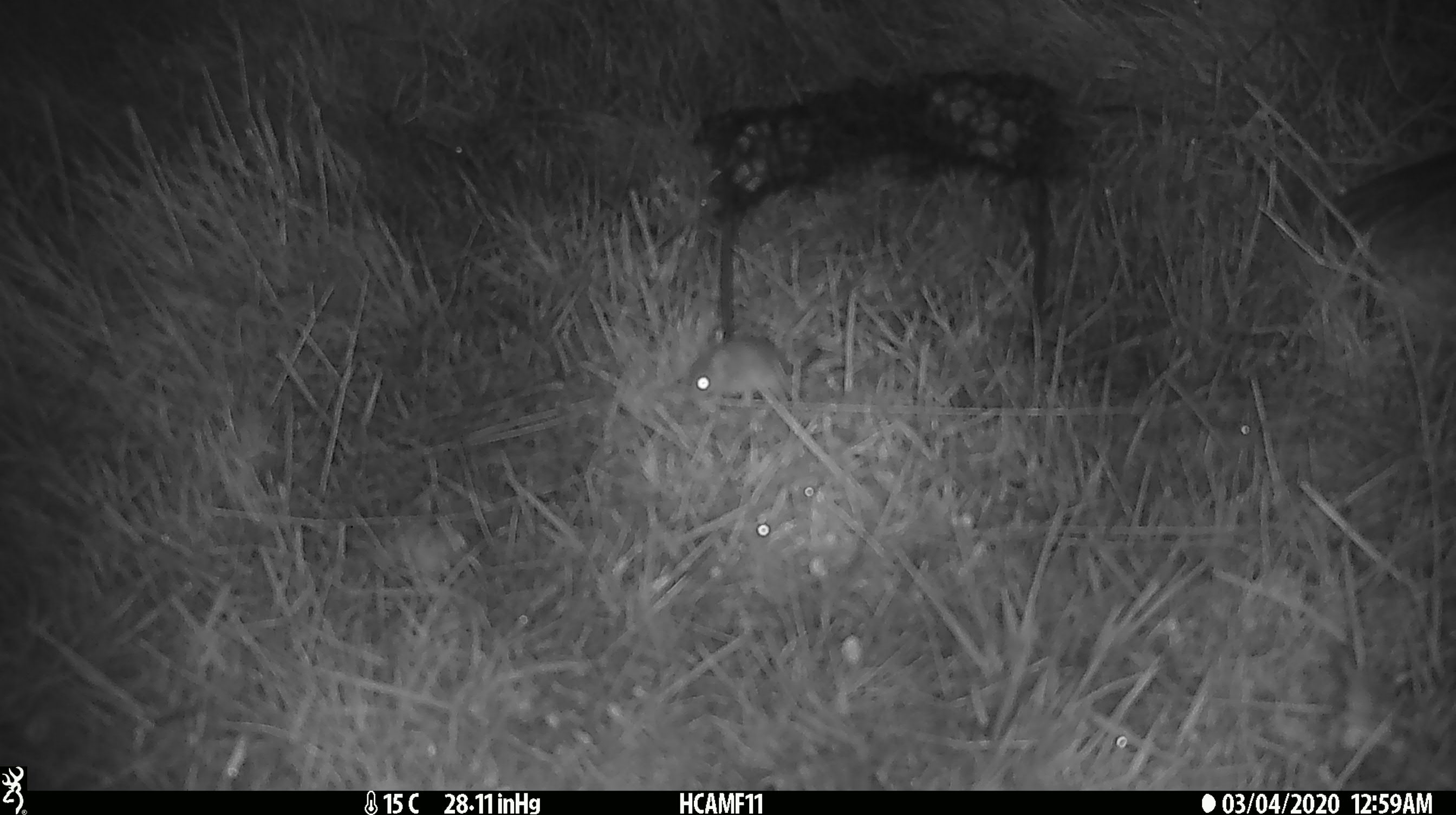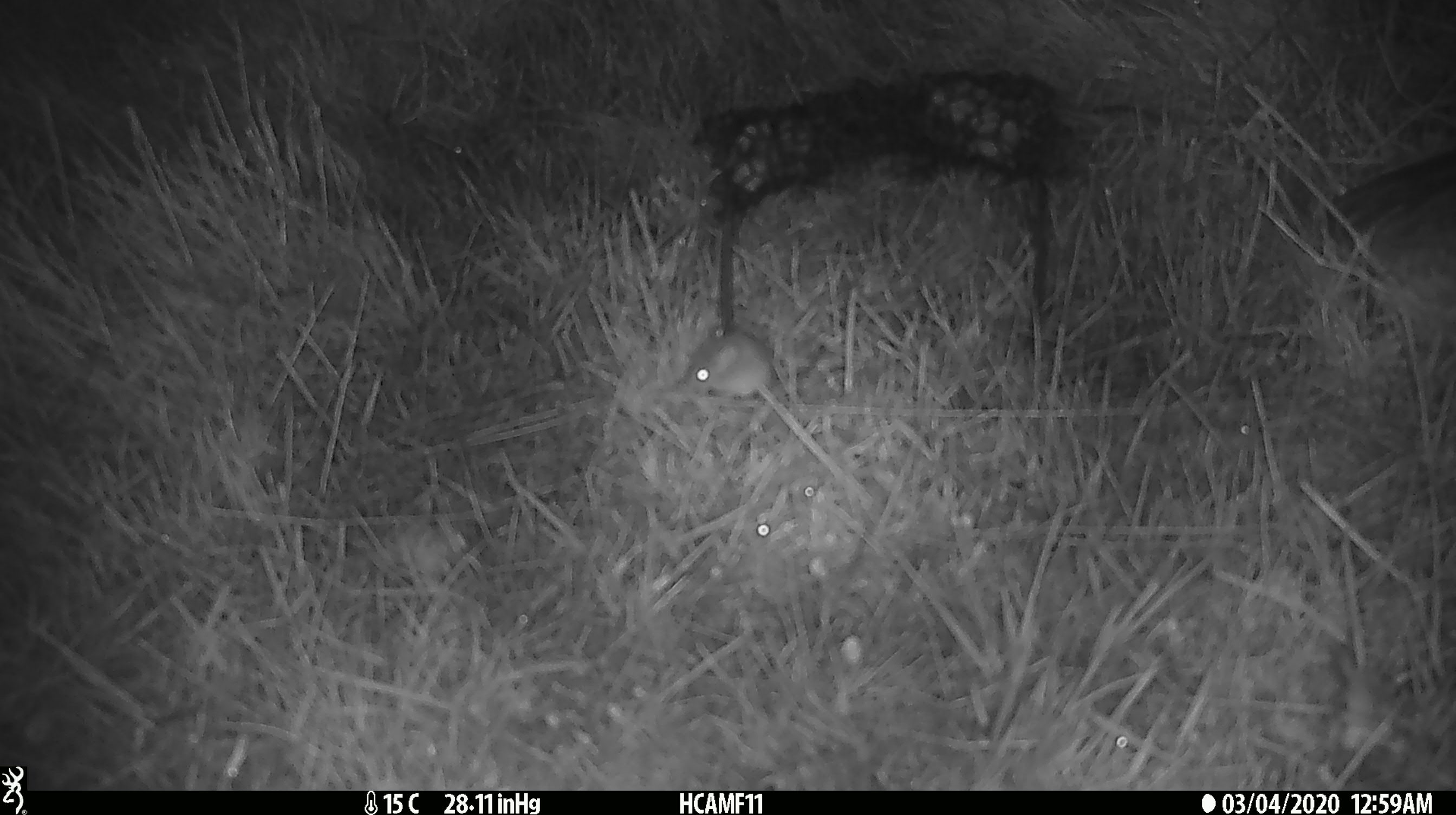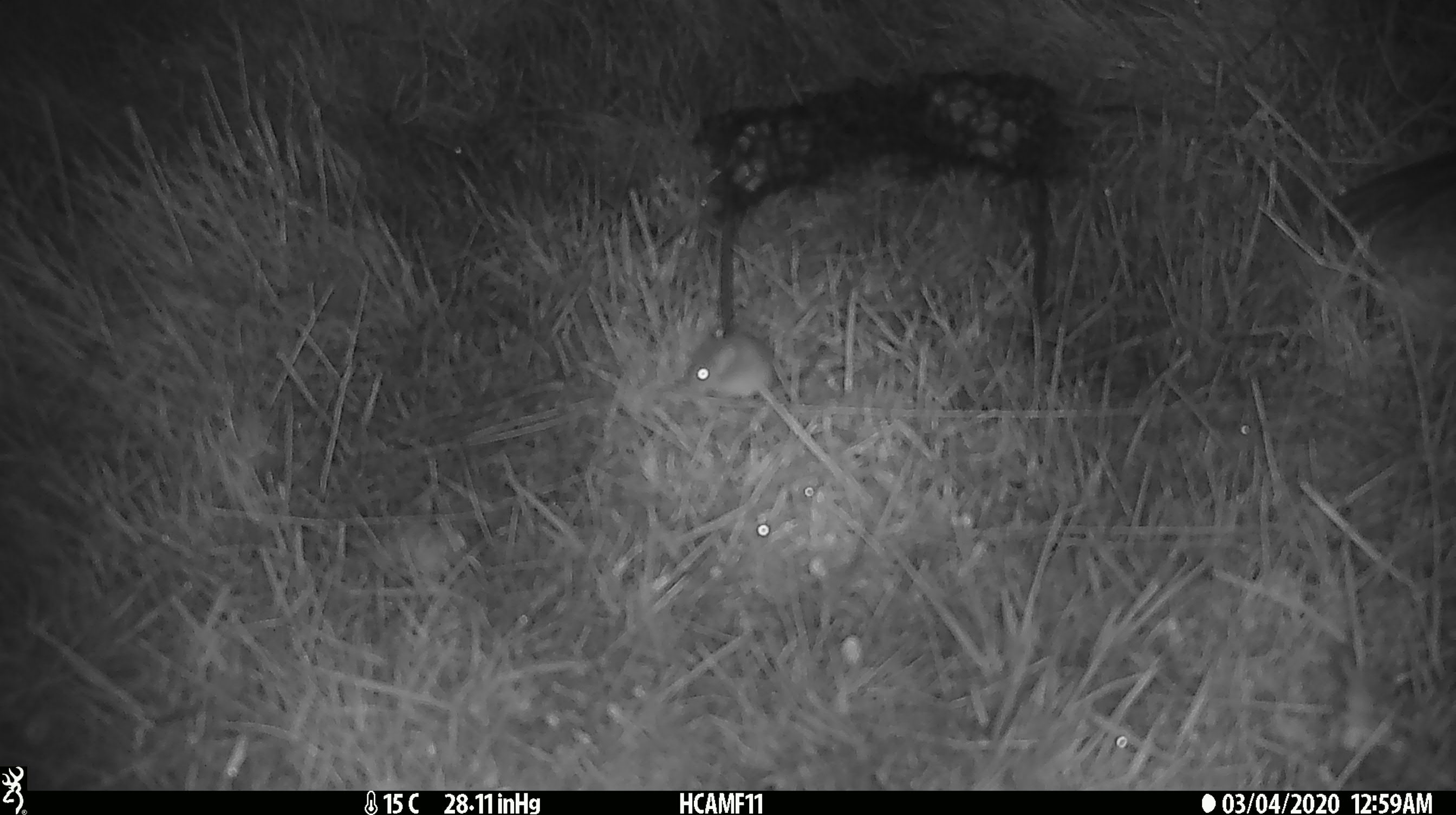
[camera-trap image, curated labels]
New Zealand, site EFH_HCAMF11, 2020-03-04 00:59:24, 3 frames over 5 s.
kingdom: Animalia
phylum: Chordata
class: Mammalia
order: Rodentia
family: Muridae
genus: Mus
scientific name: Mus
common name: mouse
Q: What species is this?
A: Mouse (Mus).